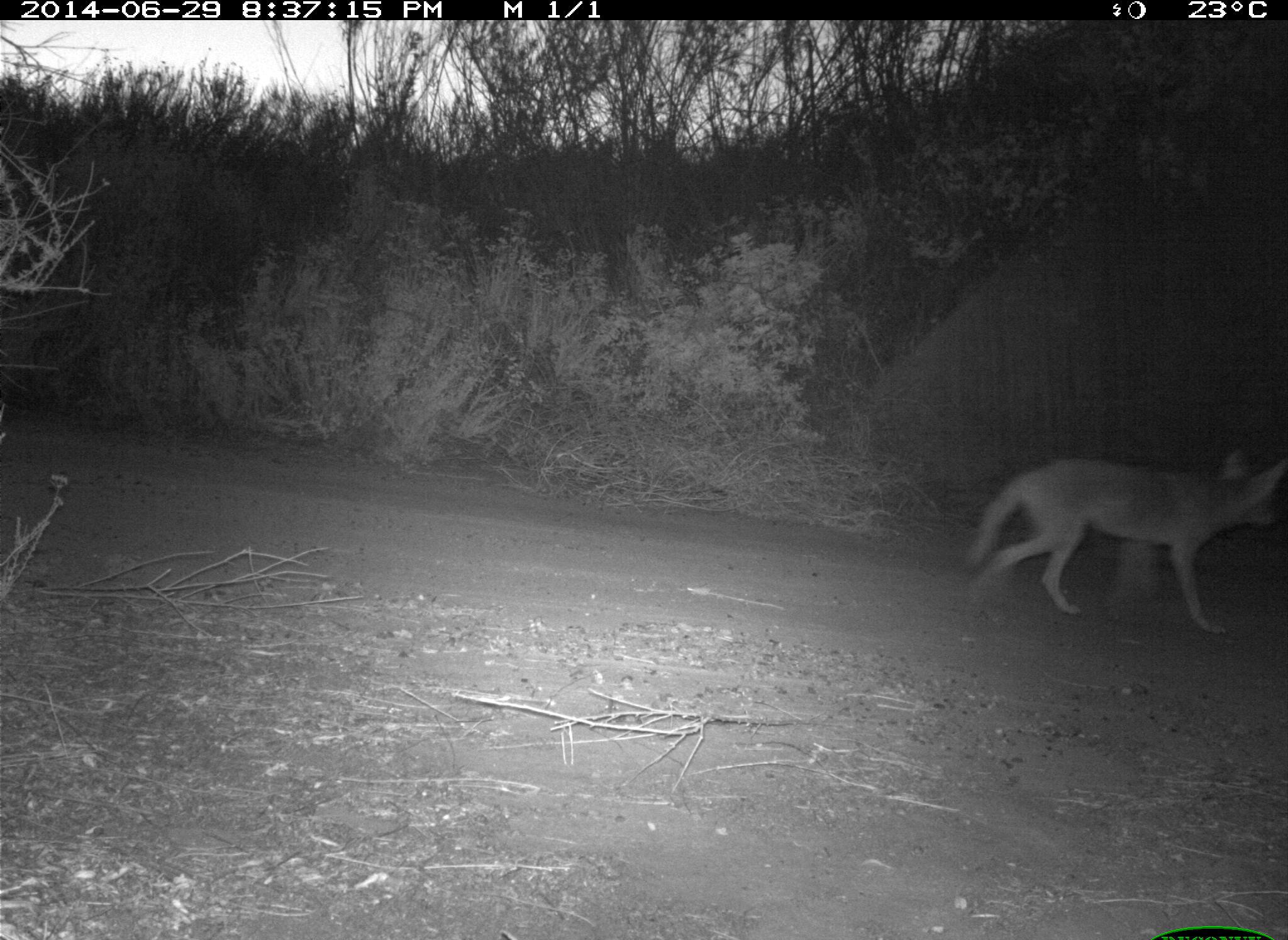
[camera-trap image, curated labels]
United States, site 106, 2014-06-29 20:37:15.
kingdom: Animalia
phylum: Chordata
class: Mammalia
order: Carnivora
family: Canidae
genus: Canis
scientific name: Canis latrans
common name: coyote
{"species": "coyote (Canis latrans)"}